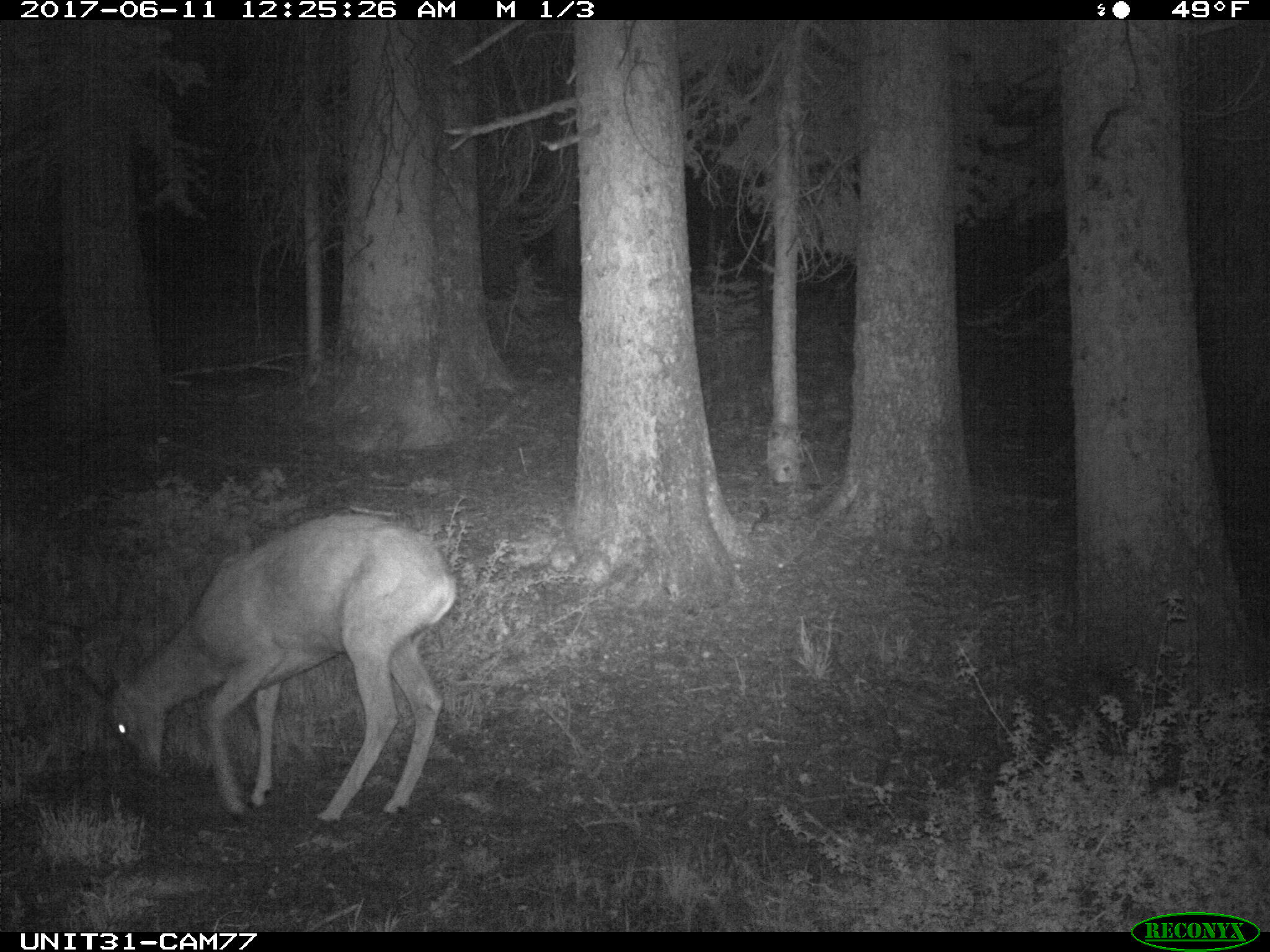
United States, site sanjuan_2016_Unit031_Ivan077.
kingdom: Animalia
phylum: Chordata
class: Mammalia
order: Artiodactyla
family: Cervidae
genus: Odocoileus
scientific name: Odocoileus hemionus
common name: mule deer